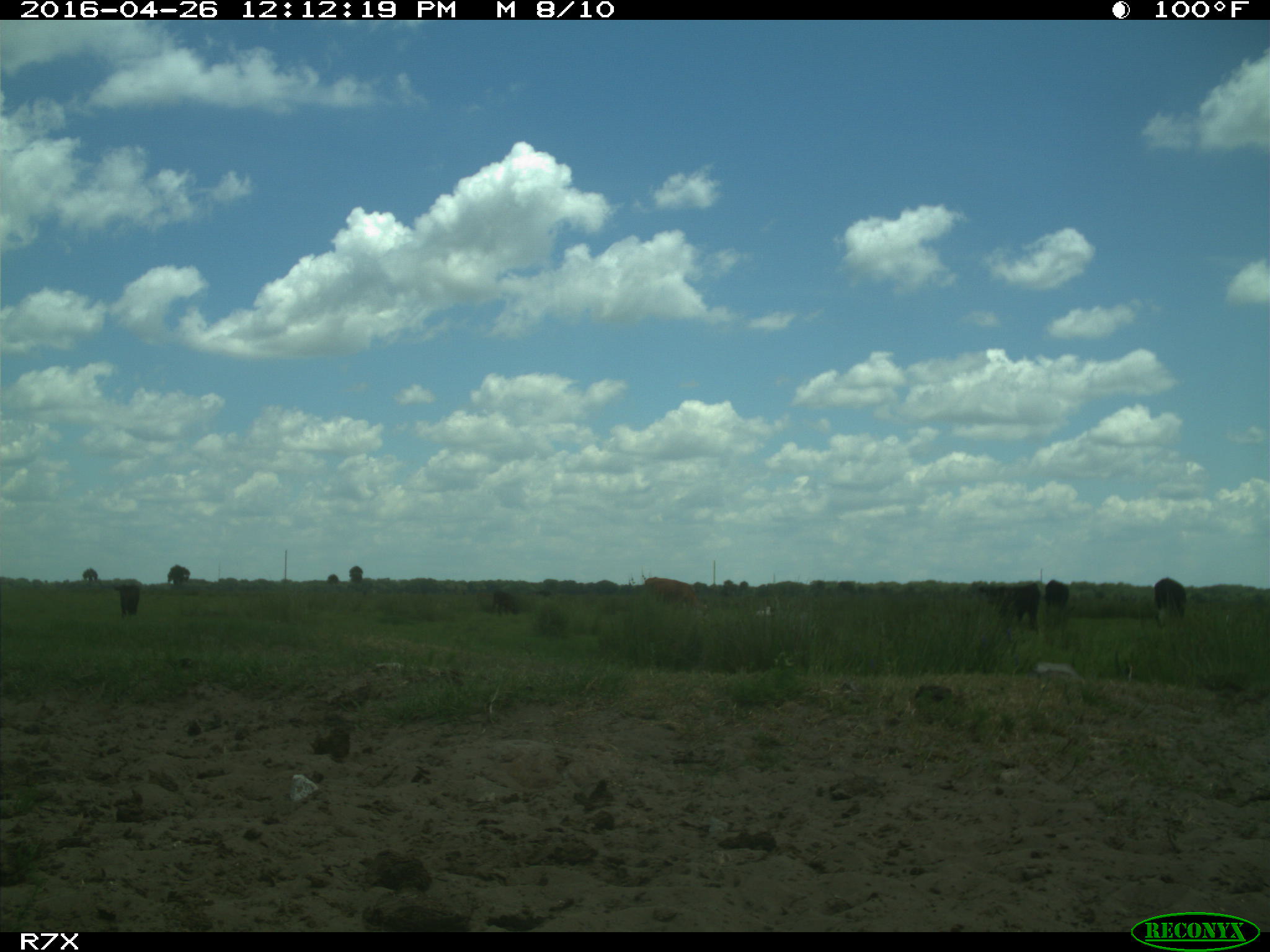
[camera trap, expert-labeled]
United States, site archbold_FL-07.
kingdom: Animalia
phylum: Chordata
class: Mammalia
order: Artiodactyla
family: Bovidae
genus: Bos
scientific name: Bos taurus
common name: domestic cow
Bos taurus (domestic cow).